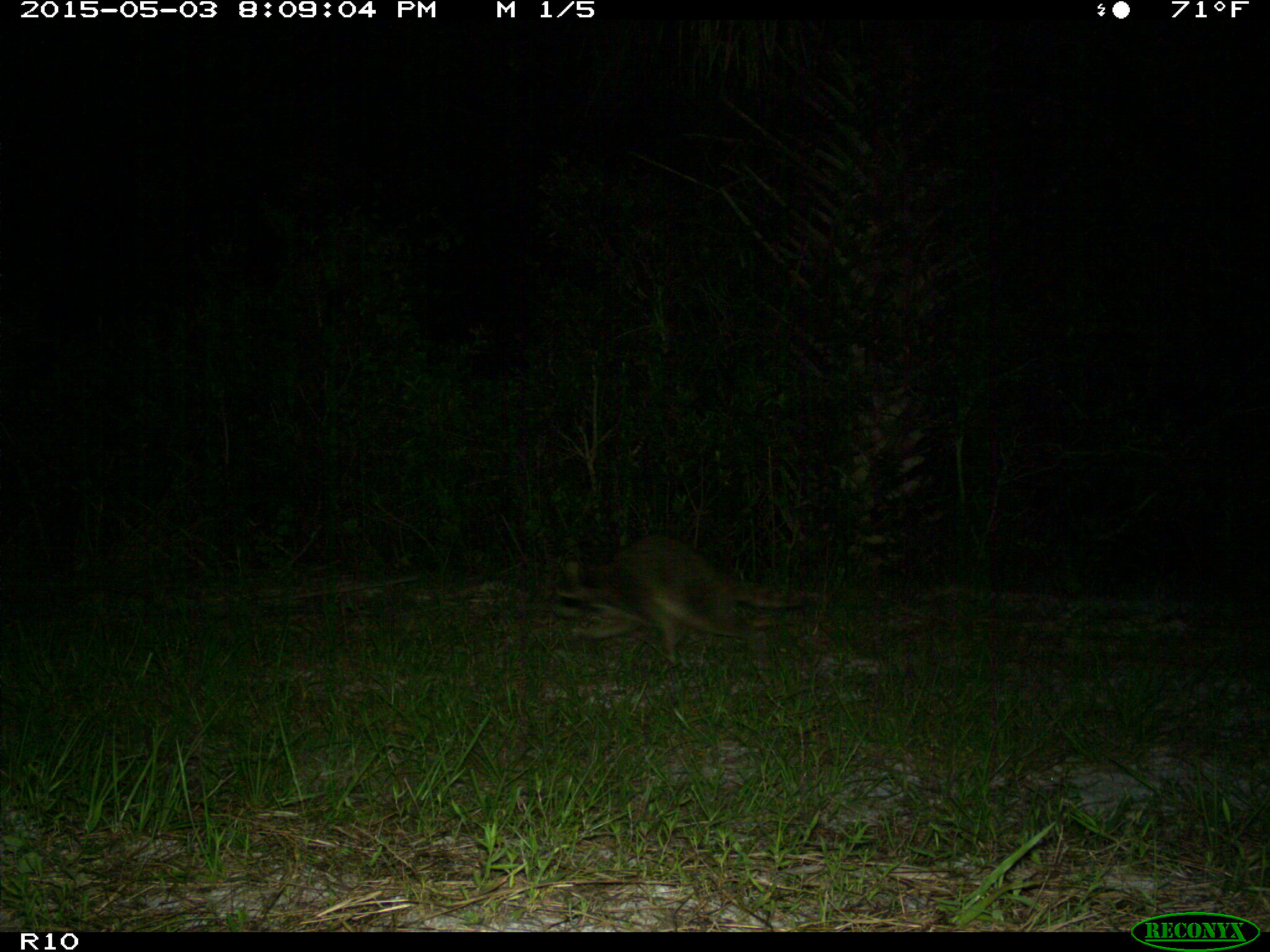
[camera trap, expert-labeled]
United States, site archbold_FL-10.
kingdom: Animalia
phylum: Chordata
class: Mammalia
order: Carnivora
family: Procyonidae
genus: Procyon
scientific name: Procyon lotor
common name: common raccoon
Procyon lotor (common raccoon).